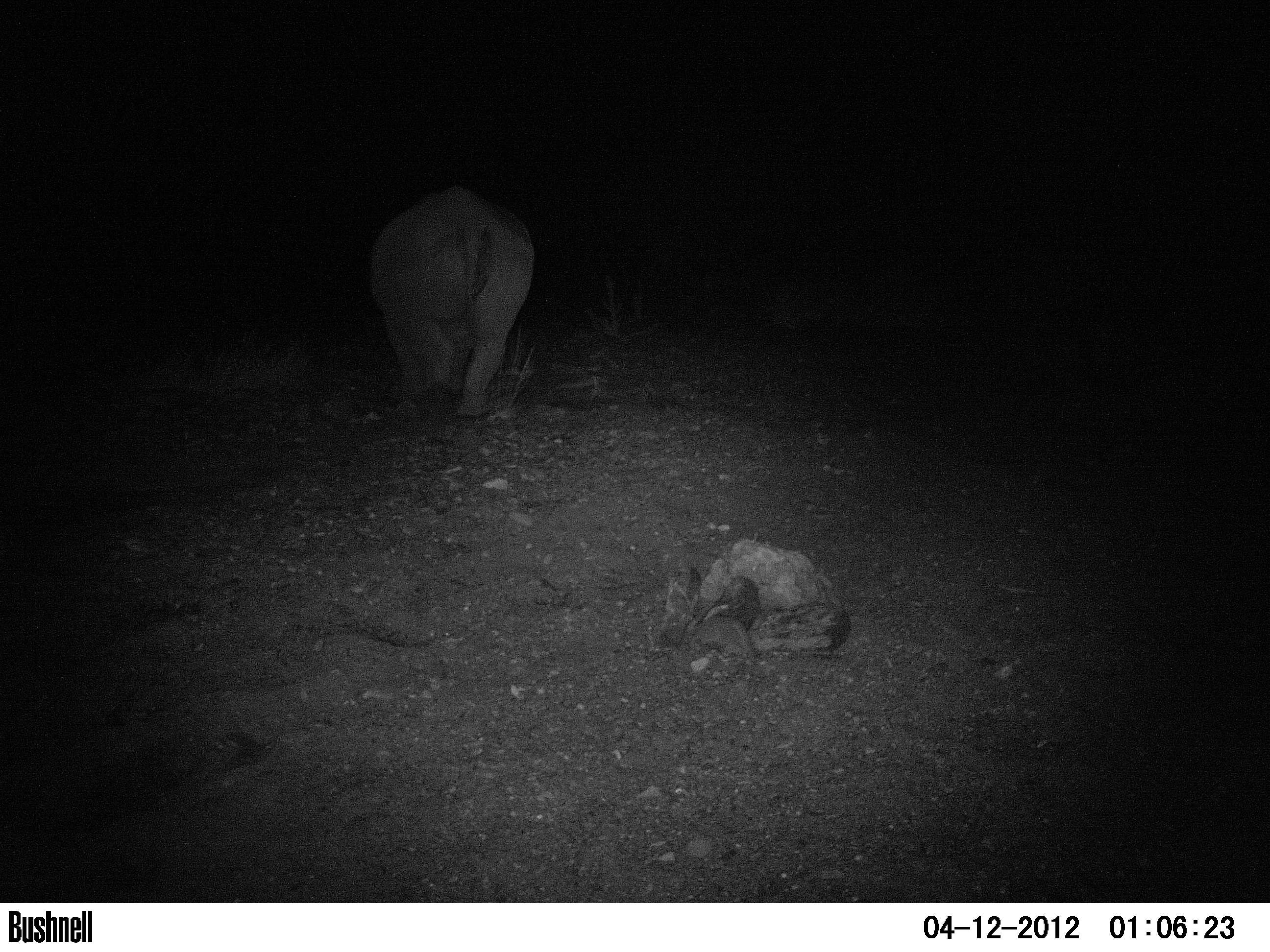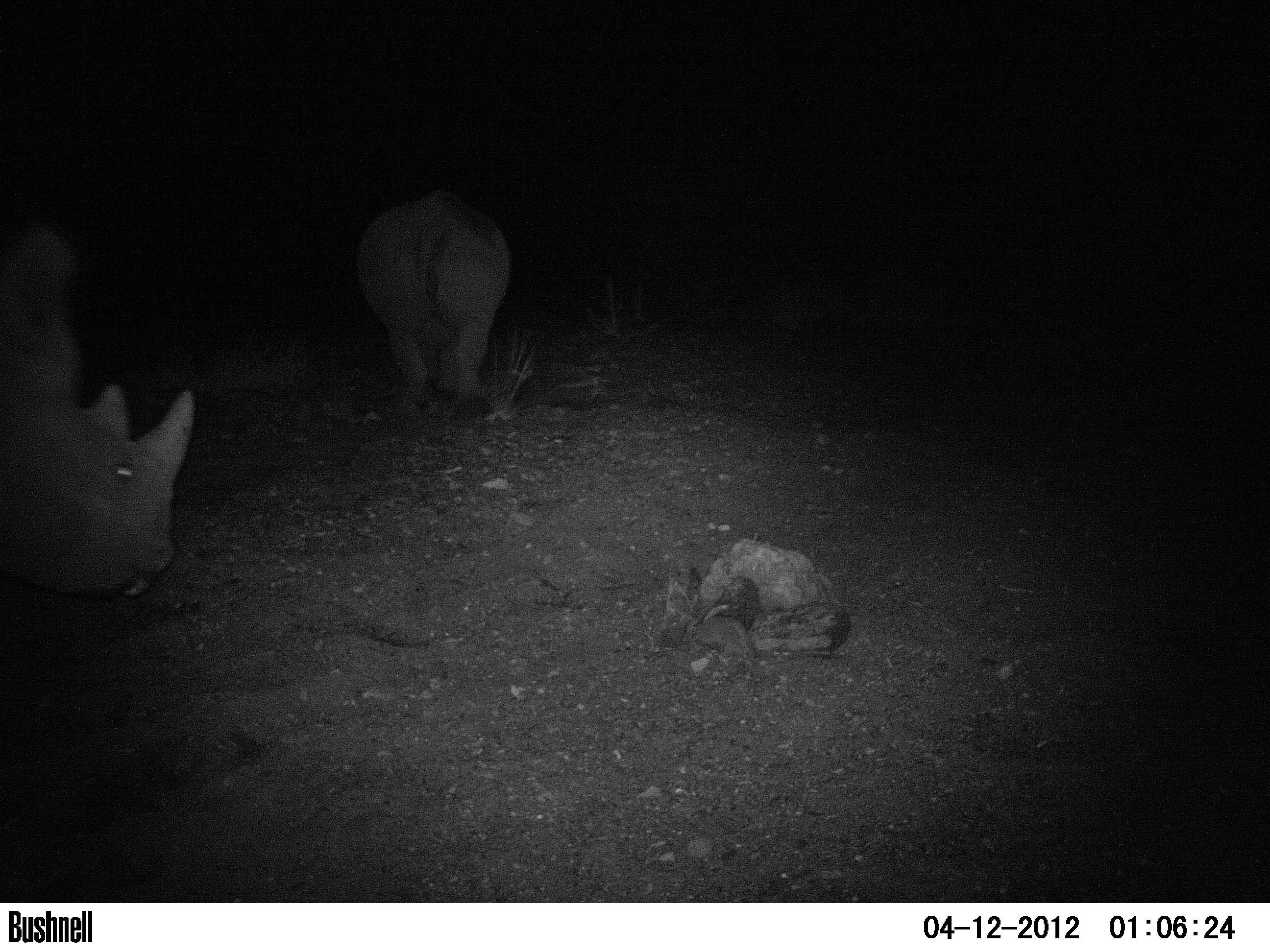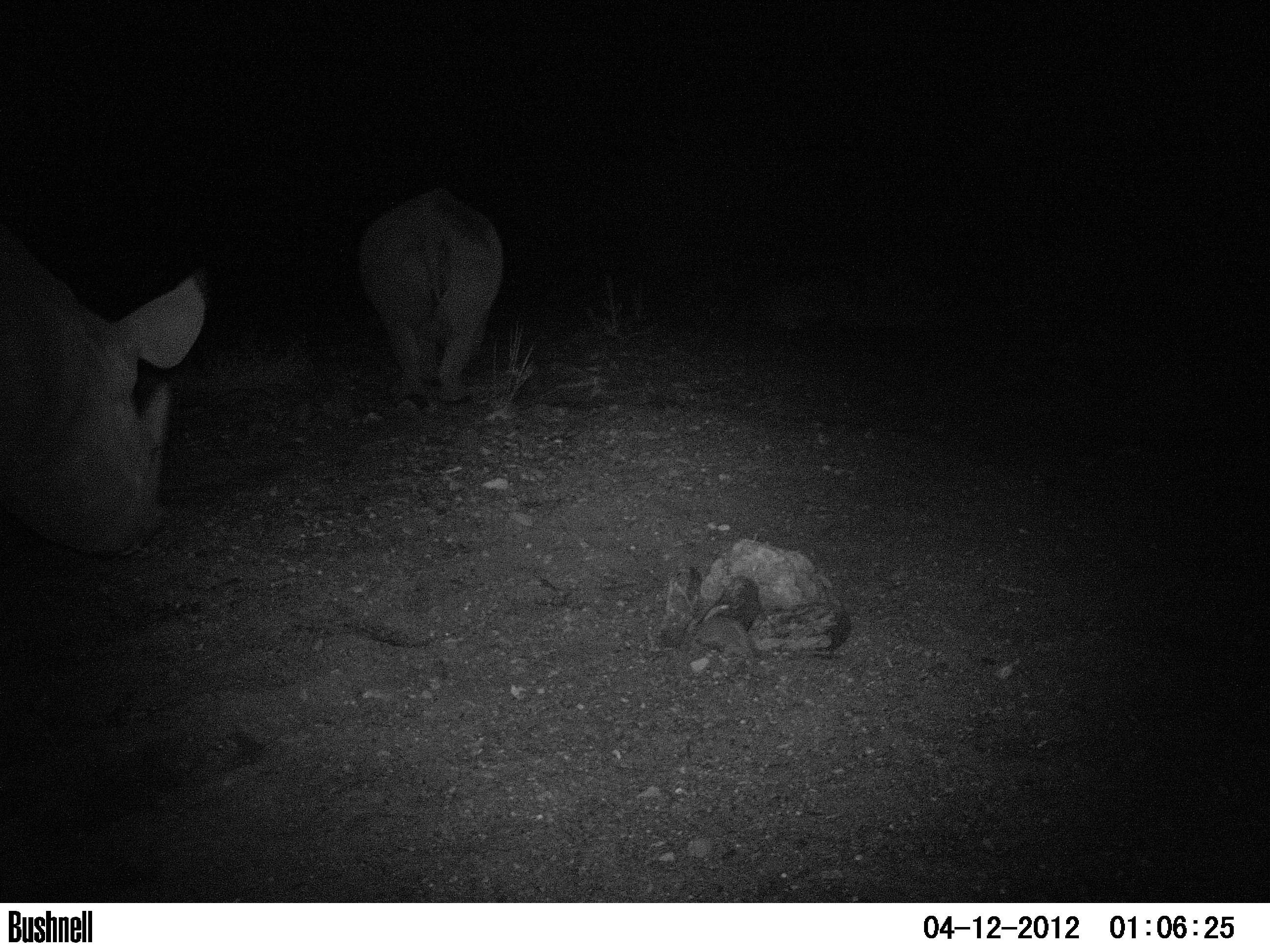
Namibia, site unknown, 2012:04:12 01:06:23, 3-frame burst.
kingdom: Animalia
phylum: Chordata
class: Mammalia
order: Perissodactyla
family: Rhinocerotidae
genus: Diceros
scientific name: Diceros bicornis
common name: black rhinoceros